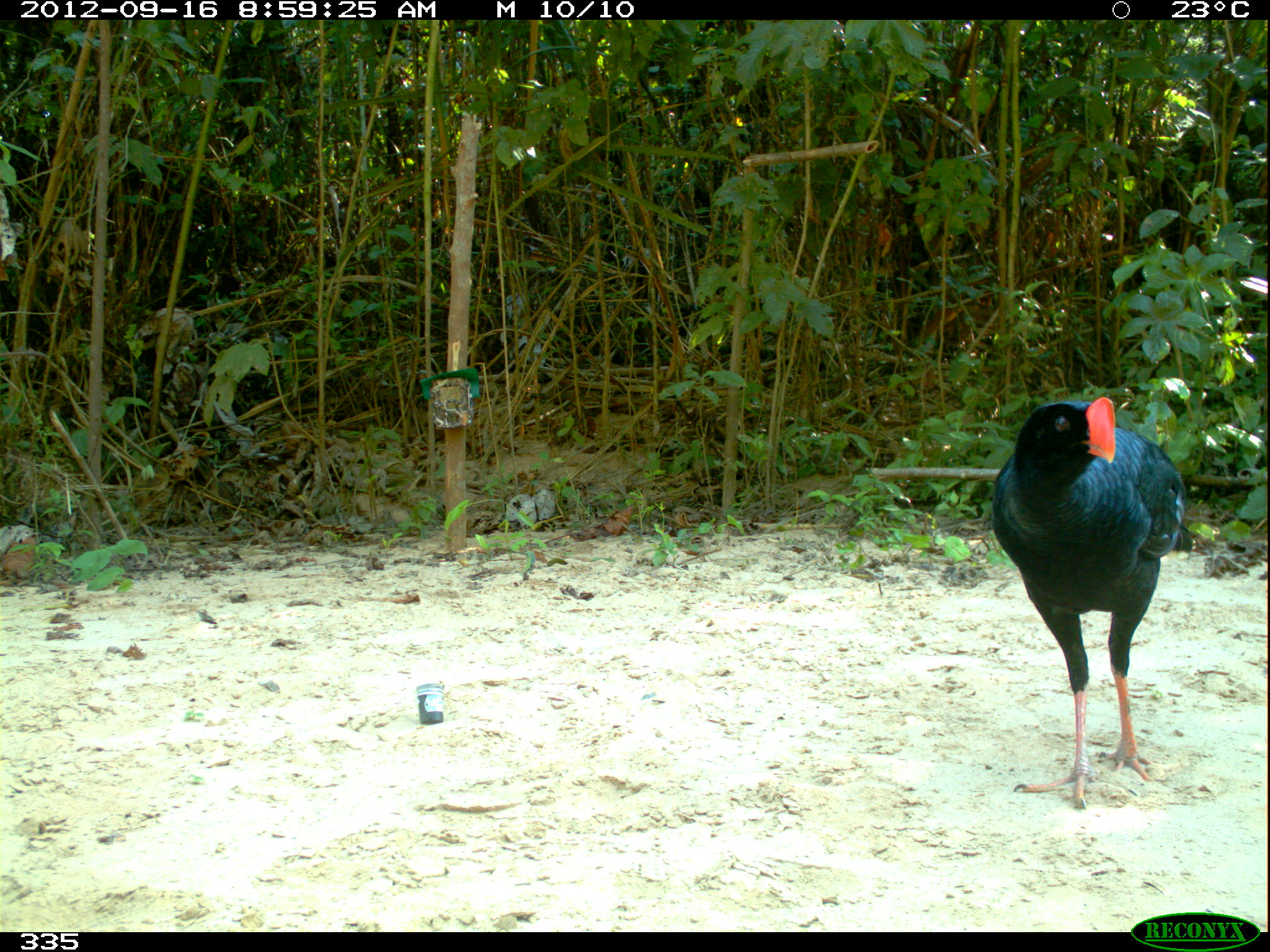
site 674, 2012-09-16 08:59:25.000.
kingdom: Animalia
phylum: Chordata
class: Aves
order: Galliformes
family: Cracidae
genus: Mitu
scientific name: Mitu tuberosum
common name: razor-billed curassow